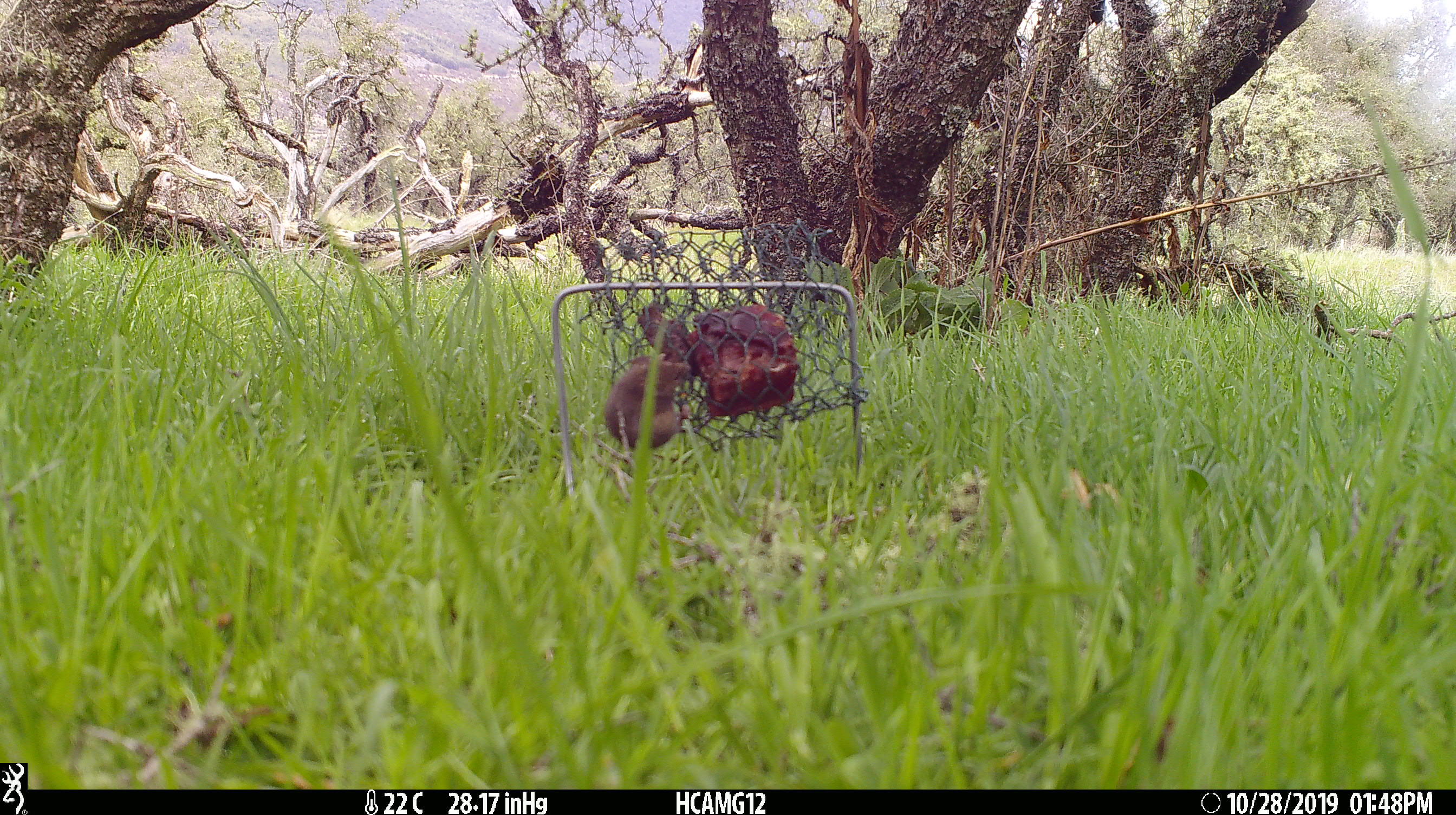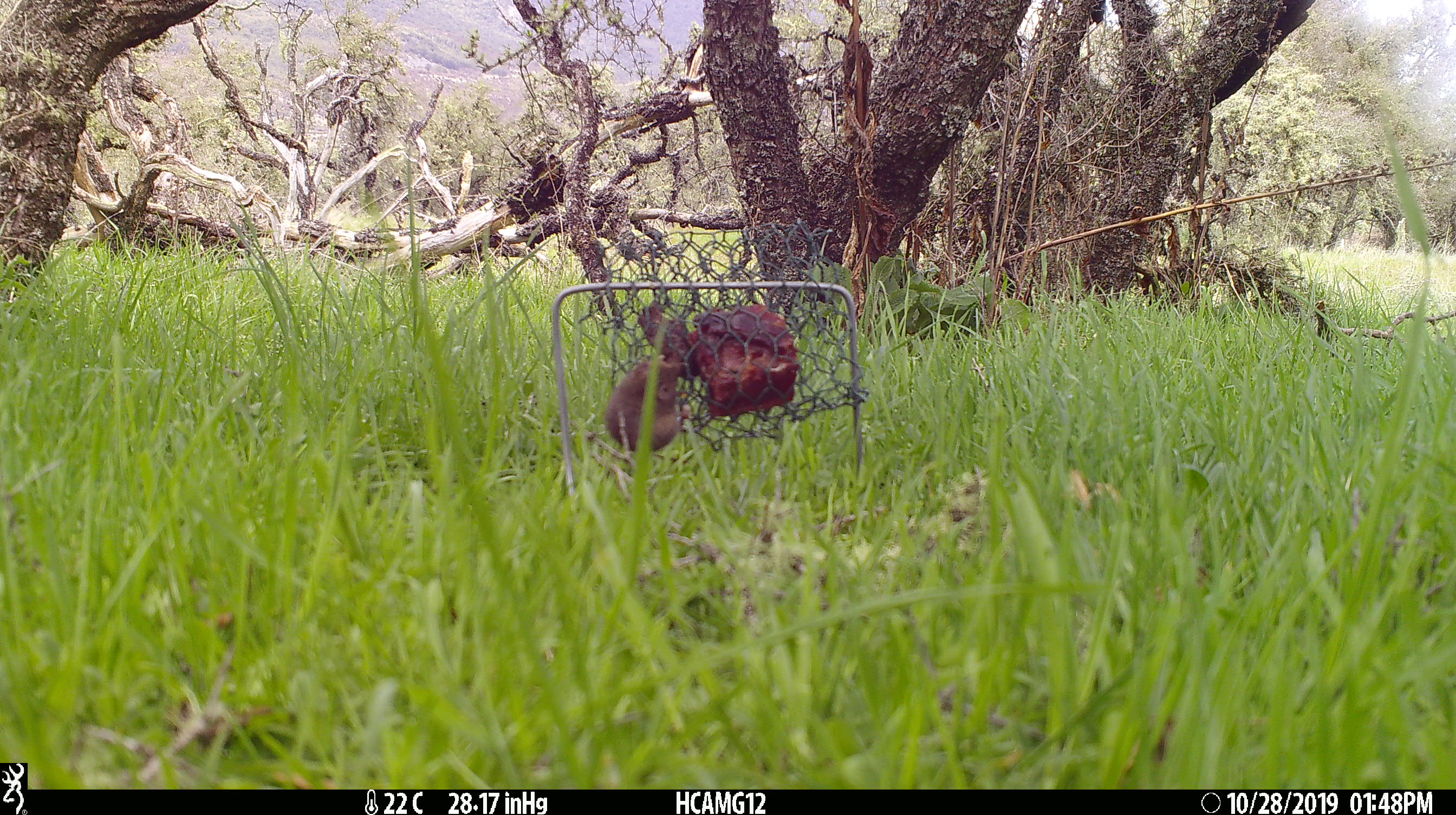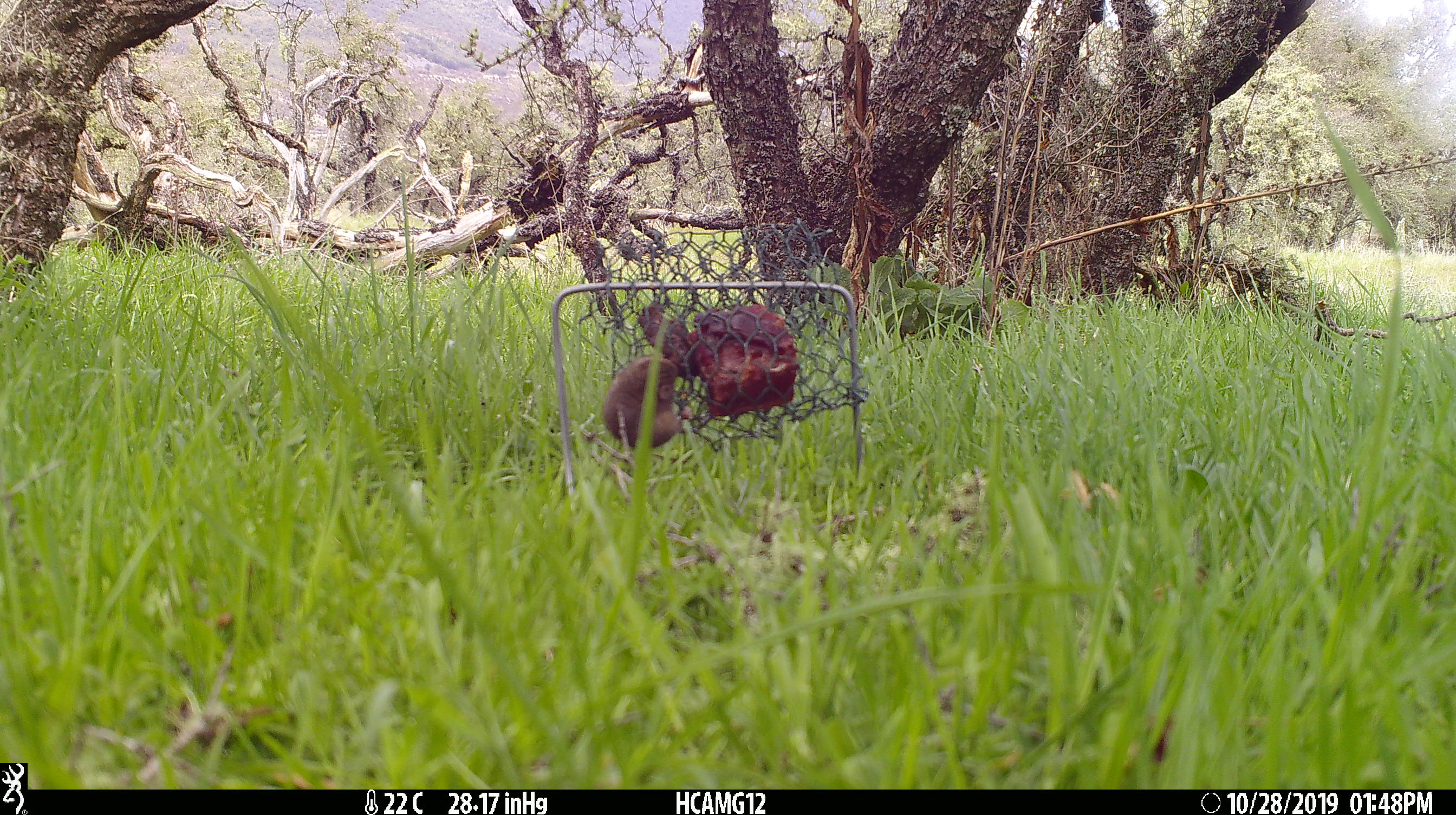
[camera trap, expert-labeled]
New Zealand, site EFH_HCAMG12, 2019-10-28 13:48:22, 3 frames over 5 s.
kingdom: Animalia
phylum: Chordata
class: Mammalia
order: Rodentia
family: Muridae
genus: Mus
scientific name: Mus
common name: mouse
Mouse (Mus).